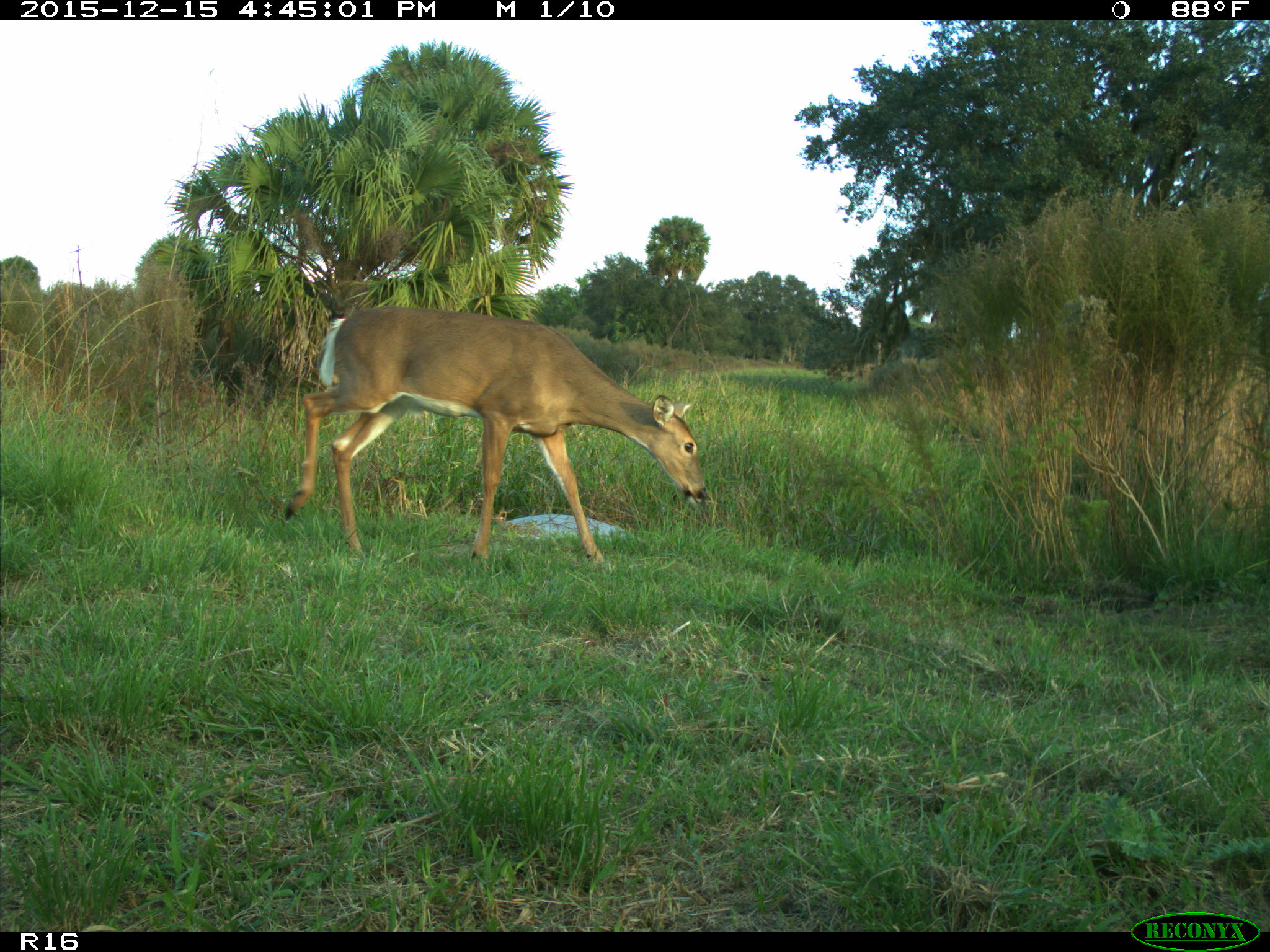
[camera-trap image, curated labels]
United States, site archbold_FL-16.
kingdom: Animalia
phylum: Chordata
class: Mammalia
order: Artiodactyla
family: Cervidae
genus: Odocoileus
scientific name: Odocoileus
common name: deer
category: unidentified deer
Unidentified deer (deer) (Odocoileus).